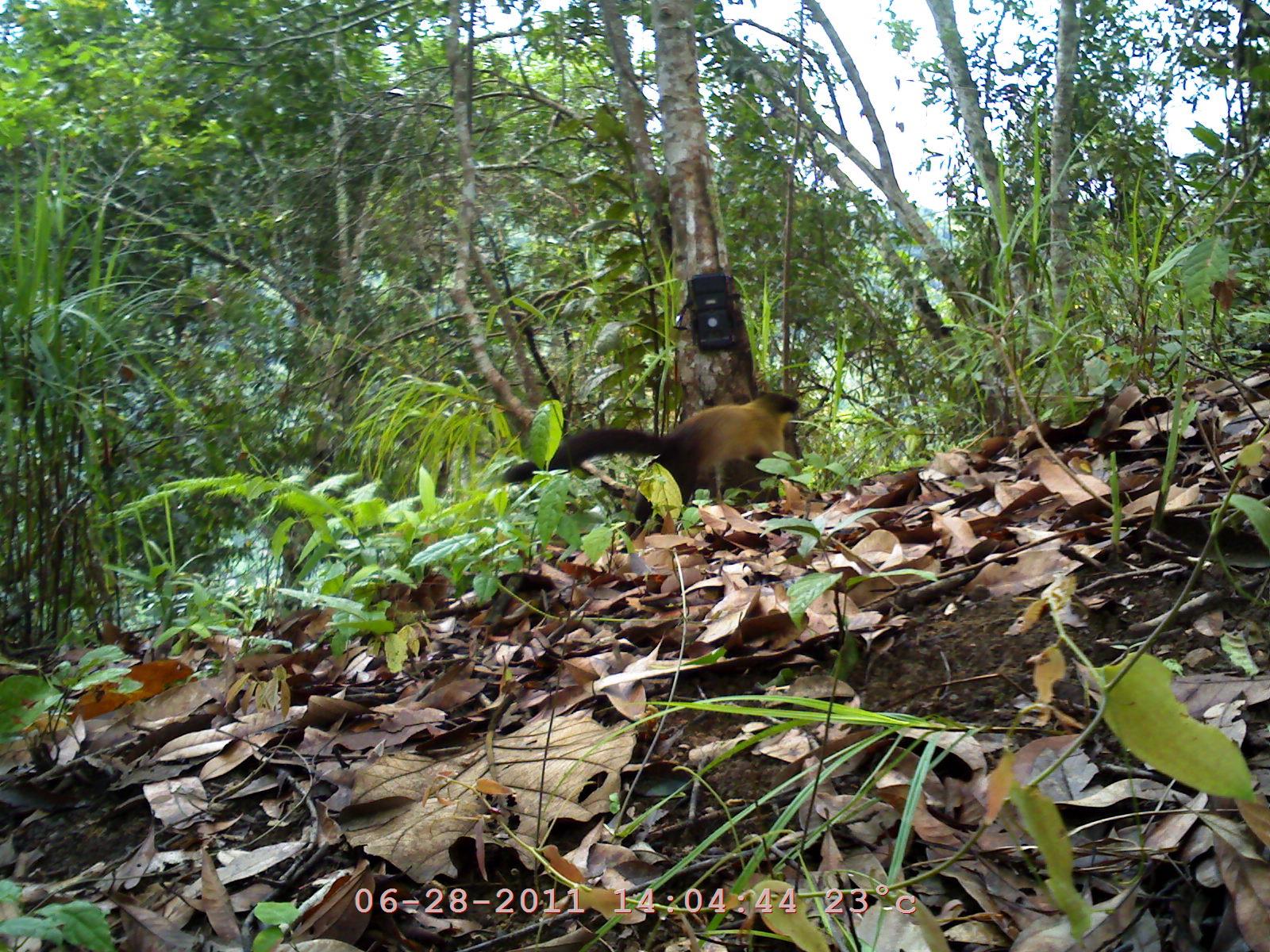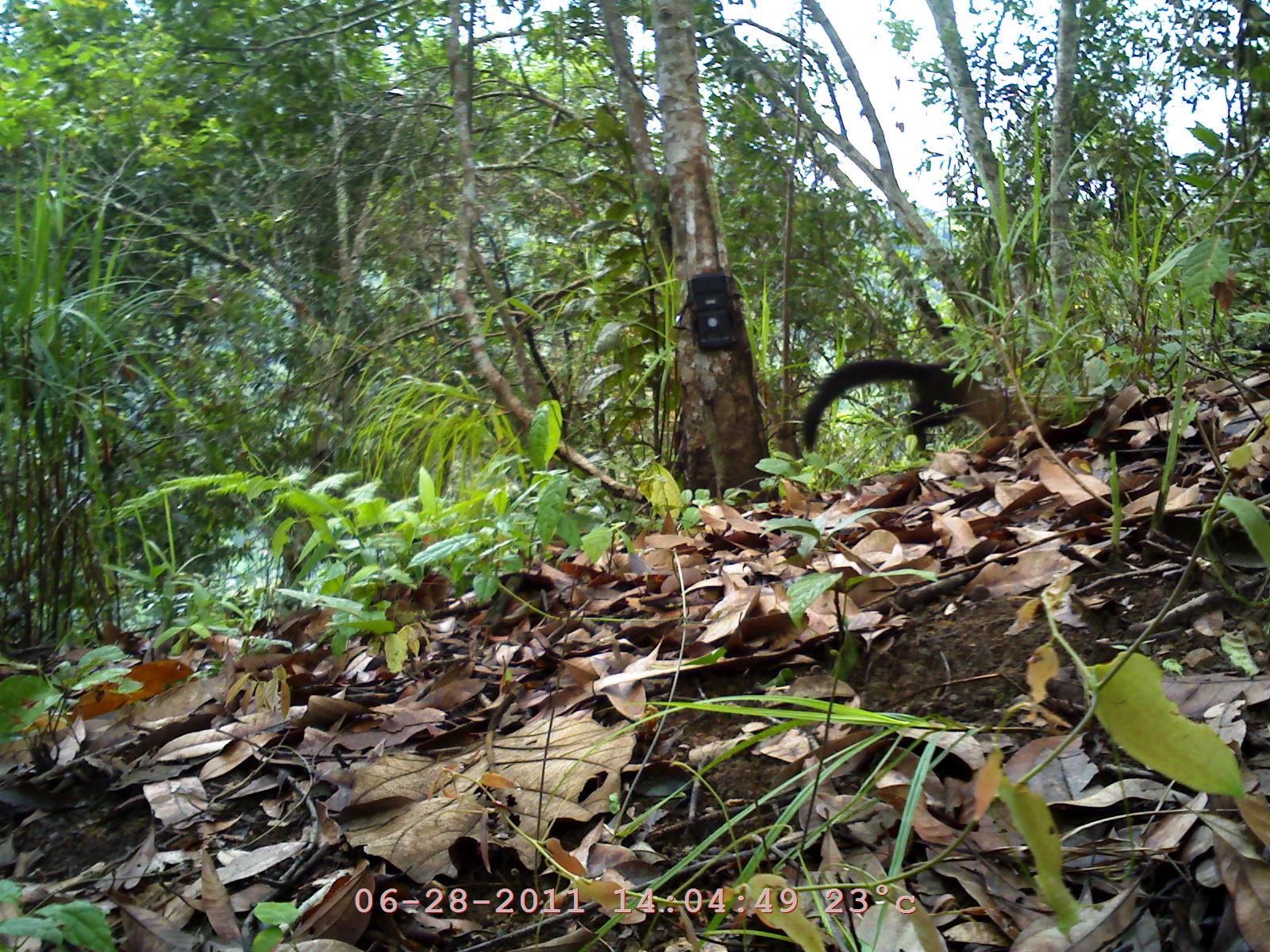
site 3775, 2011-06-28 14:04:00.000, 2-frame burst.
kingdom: Animalia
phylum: Chordata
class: Mammalia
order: Carnivora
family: Mustelidae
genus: Martes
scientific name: Martes flavigula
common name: yellow-throated marten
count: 1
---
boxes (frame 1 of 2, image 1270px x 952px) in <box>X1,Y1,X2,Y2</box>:
martes flavigula: <box>500,384,803,524</box>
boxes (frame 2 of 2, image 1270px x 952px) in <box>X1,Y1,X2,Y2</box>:
martes flavigula: <box>797,331,1031,480</box>